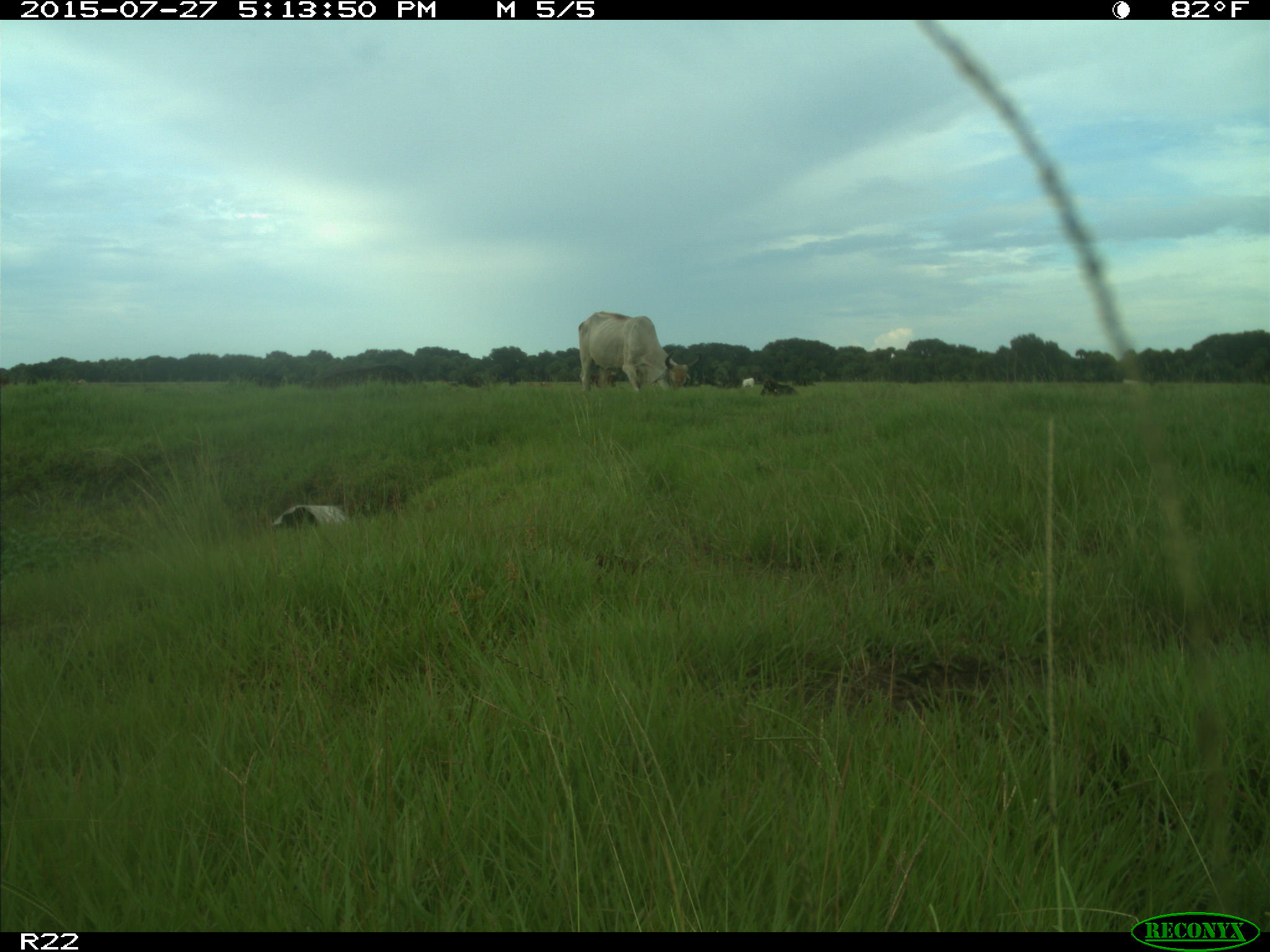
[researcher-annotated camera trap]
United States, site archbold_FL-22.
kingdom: Animalia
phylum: Chordata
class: Mammalia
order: Artiodactyla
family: Bovidae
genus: Bos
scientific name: Bos taurus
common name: domestic cow